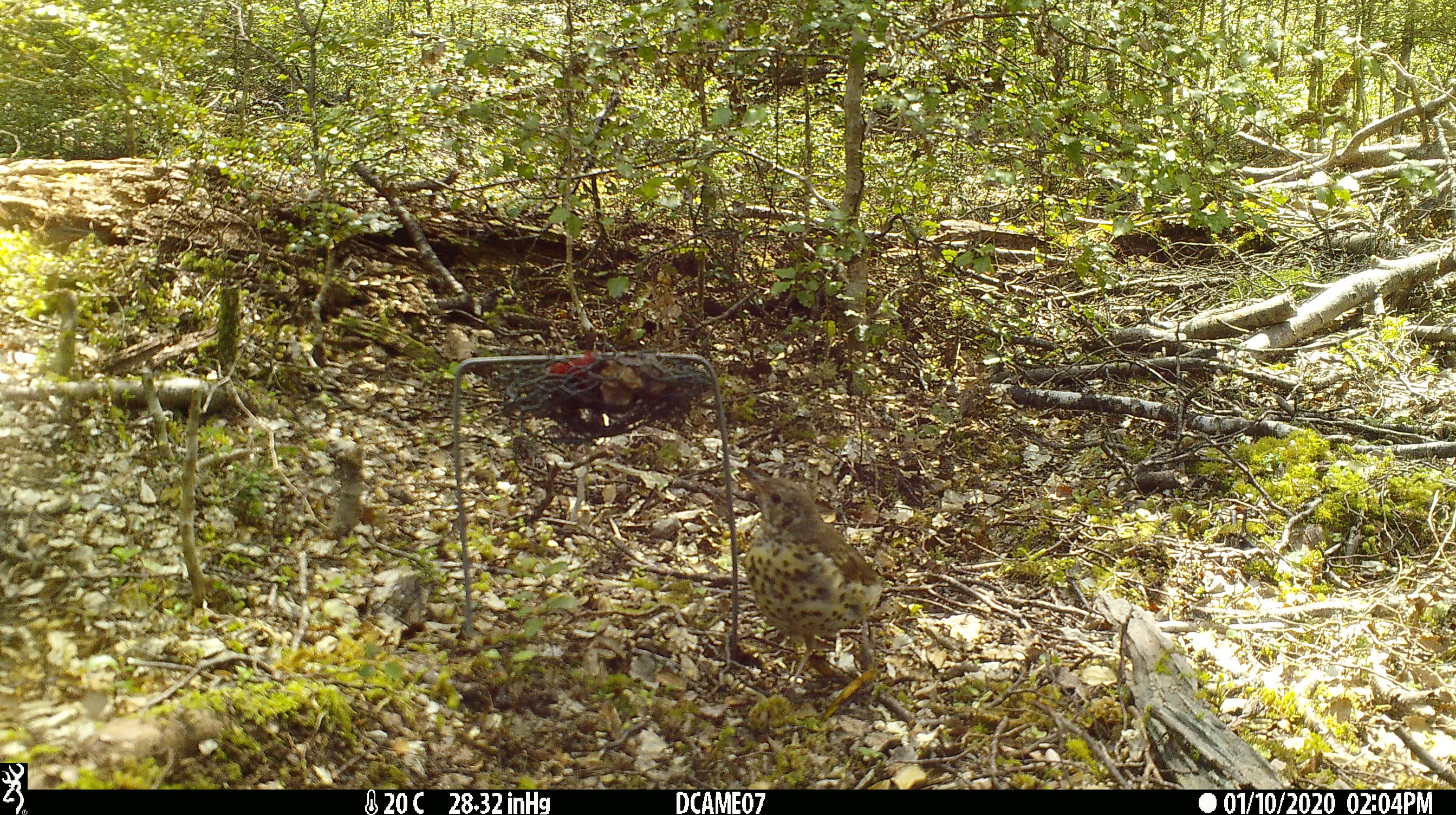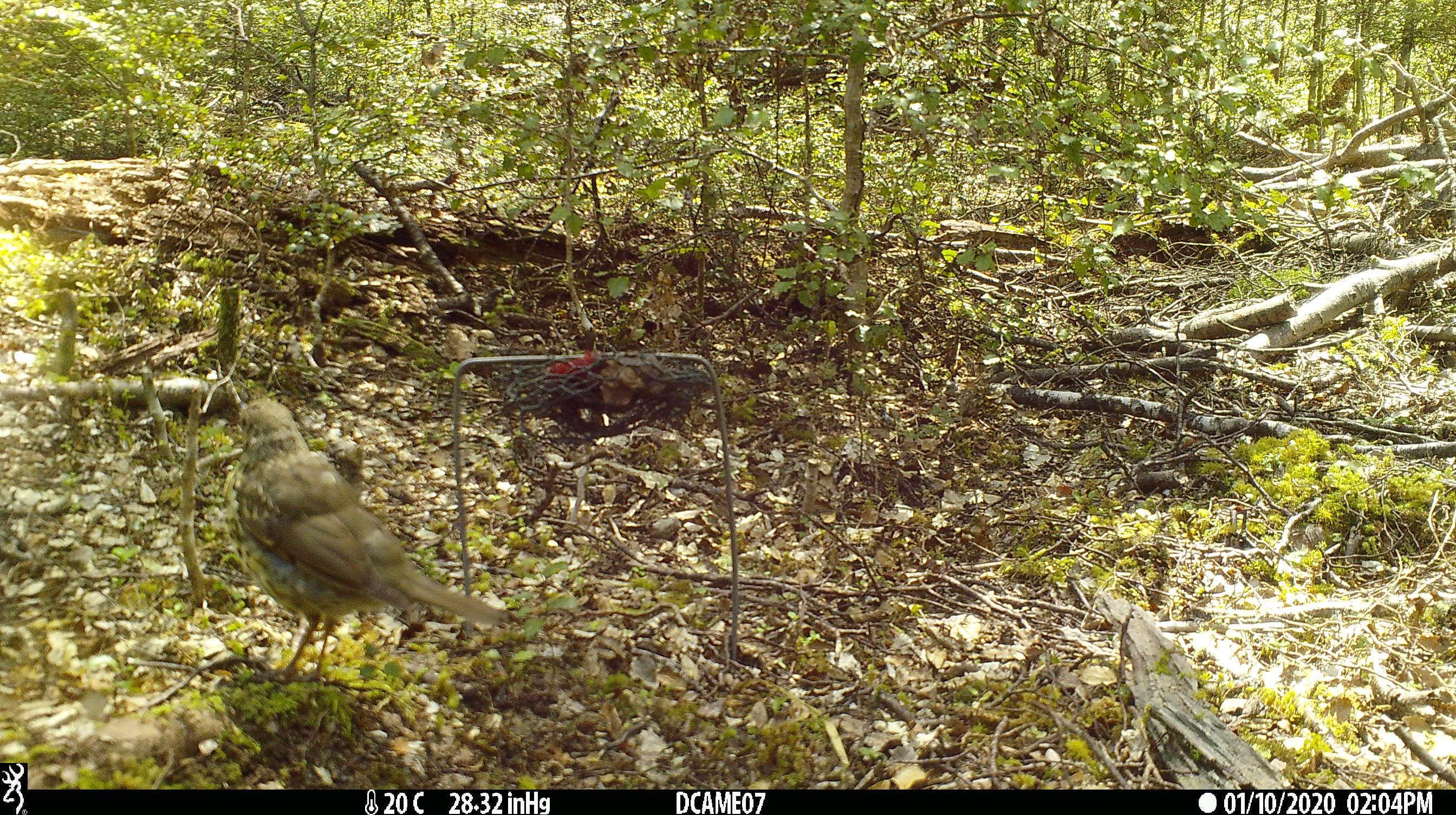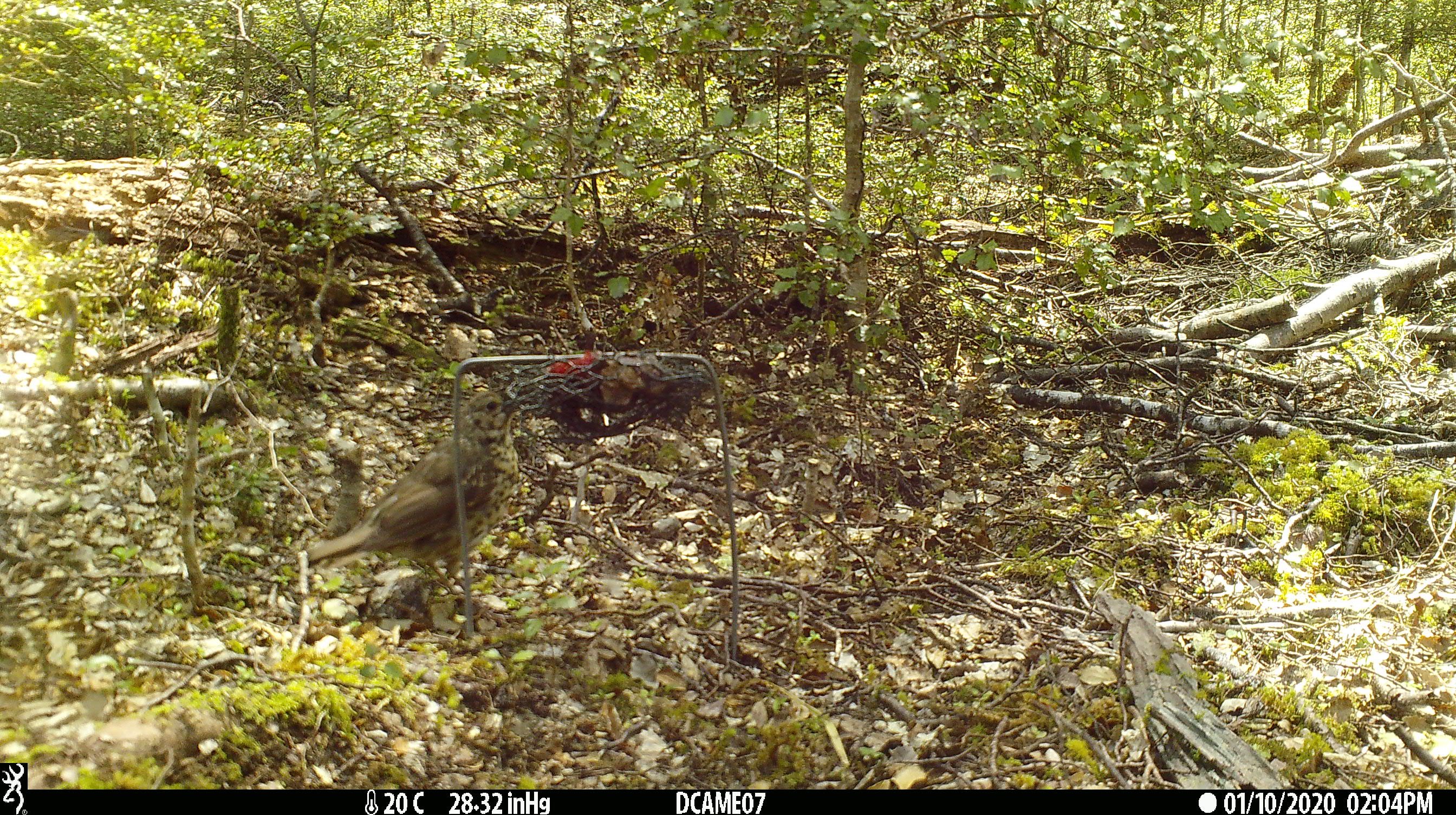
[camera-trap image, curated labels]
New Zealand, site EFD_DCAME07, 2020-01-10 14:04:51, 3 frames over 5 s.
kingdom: Animalia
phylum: Chordata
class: Aves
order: Passeriformes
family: Turdidae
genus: Turdus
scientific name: Turdus philomelos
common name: song thrush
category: thrush